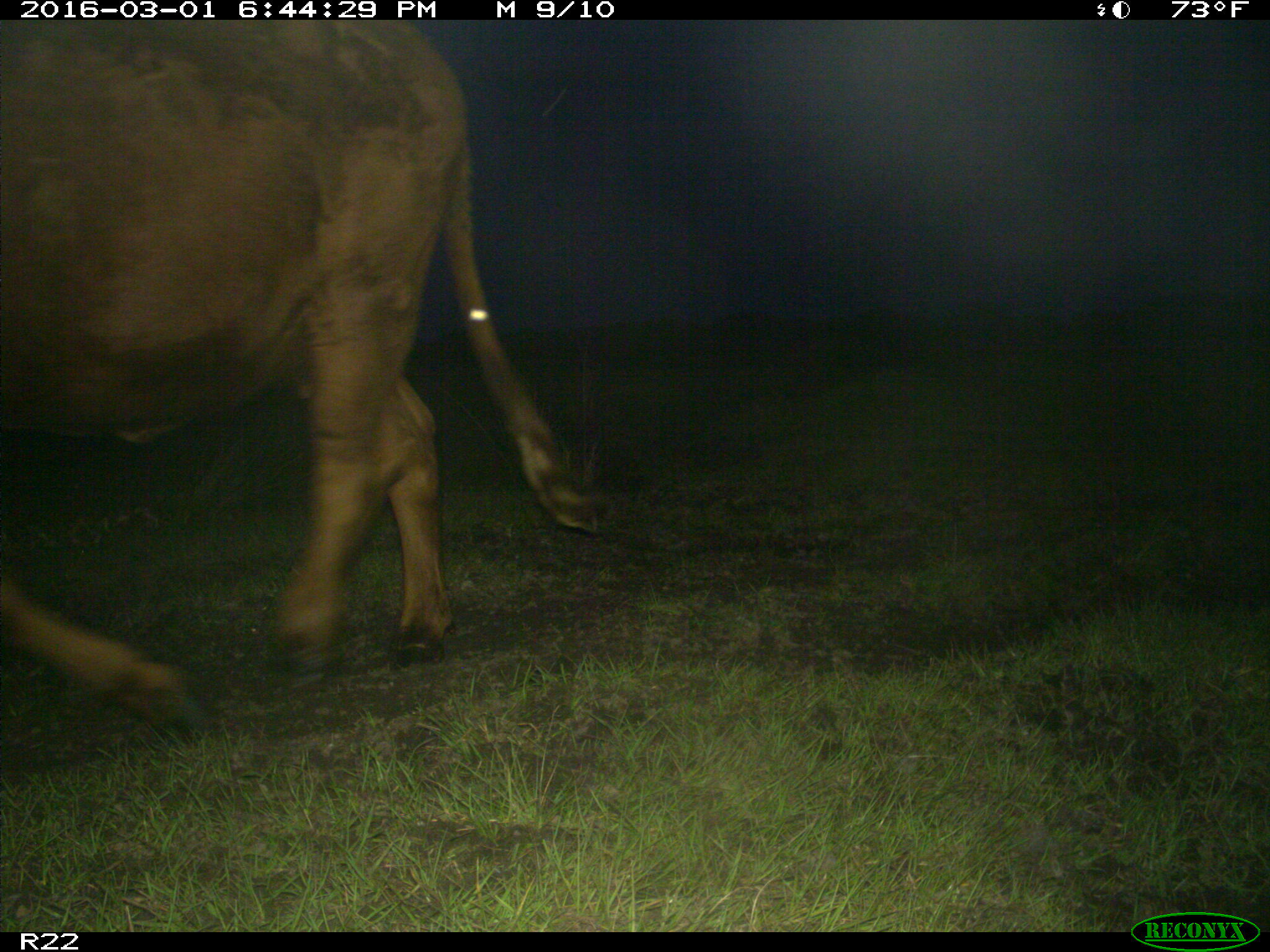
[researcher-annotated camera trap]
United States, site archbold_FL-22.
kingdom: Animalia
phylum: Chordata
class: Mammalia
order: Artiodactyla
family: Bovidae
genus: Bos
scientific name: Bos taurus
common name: domestic cow